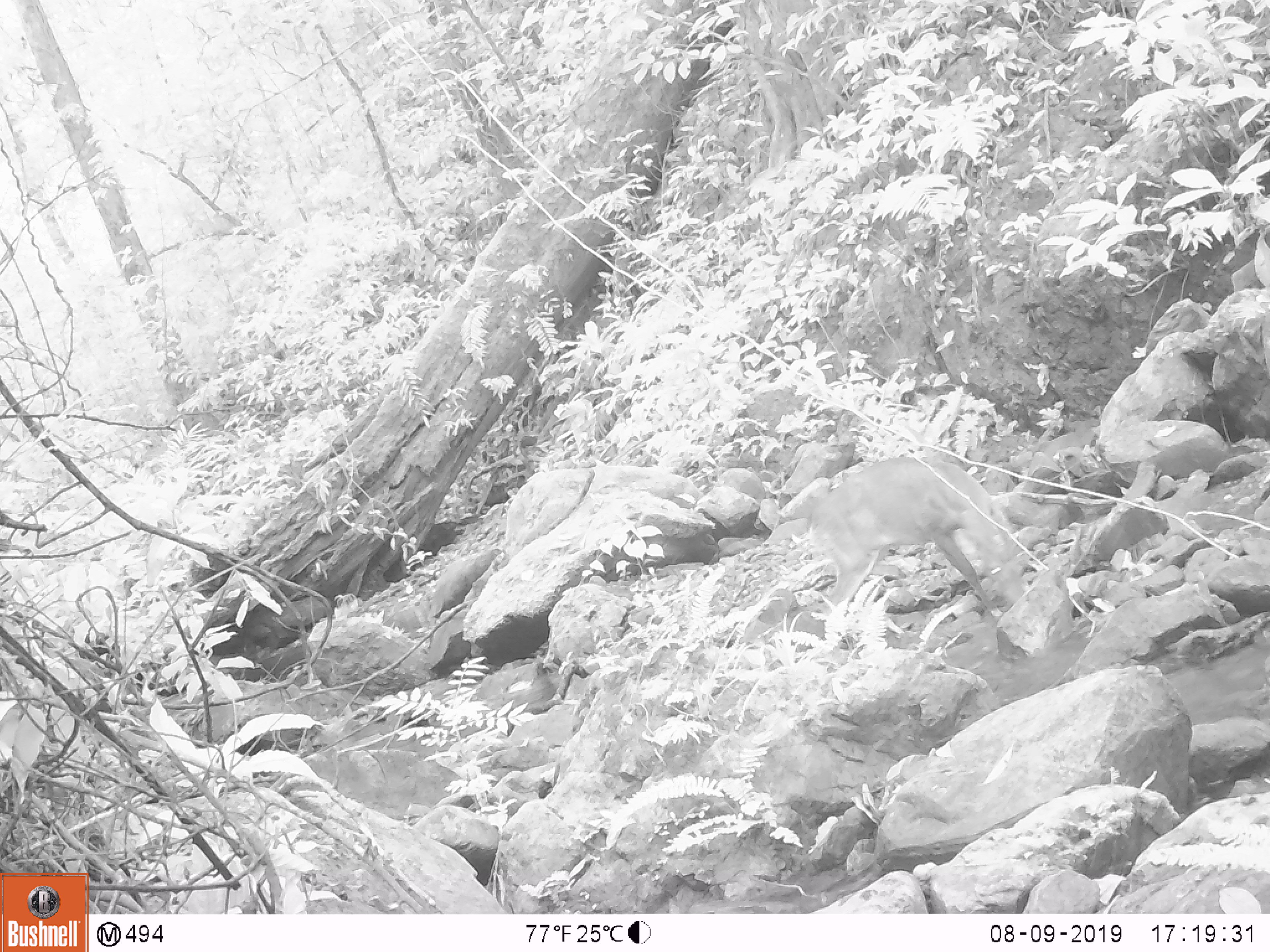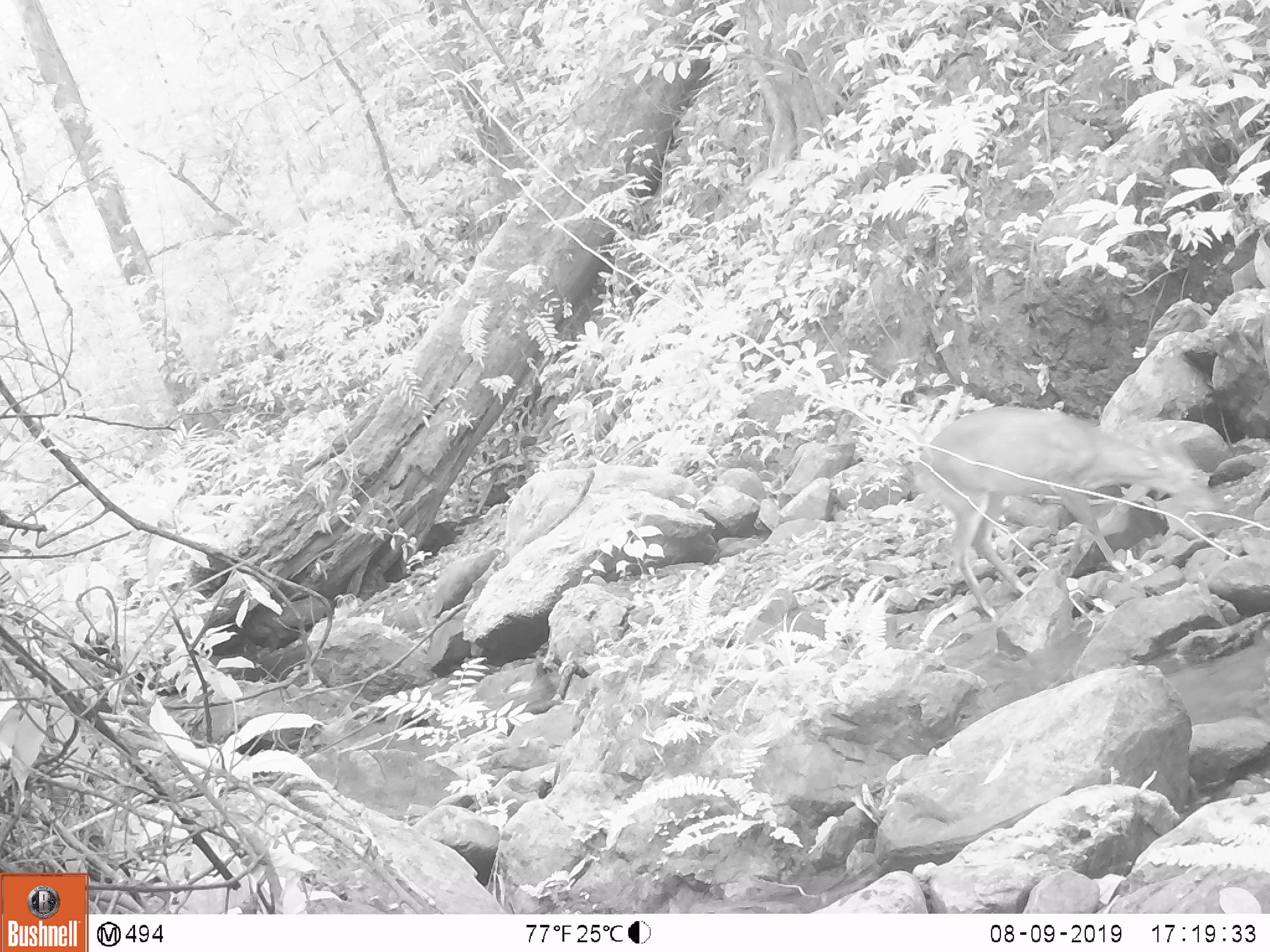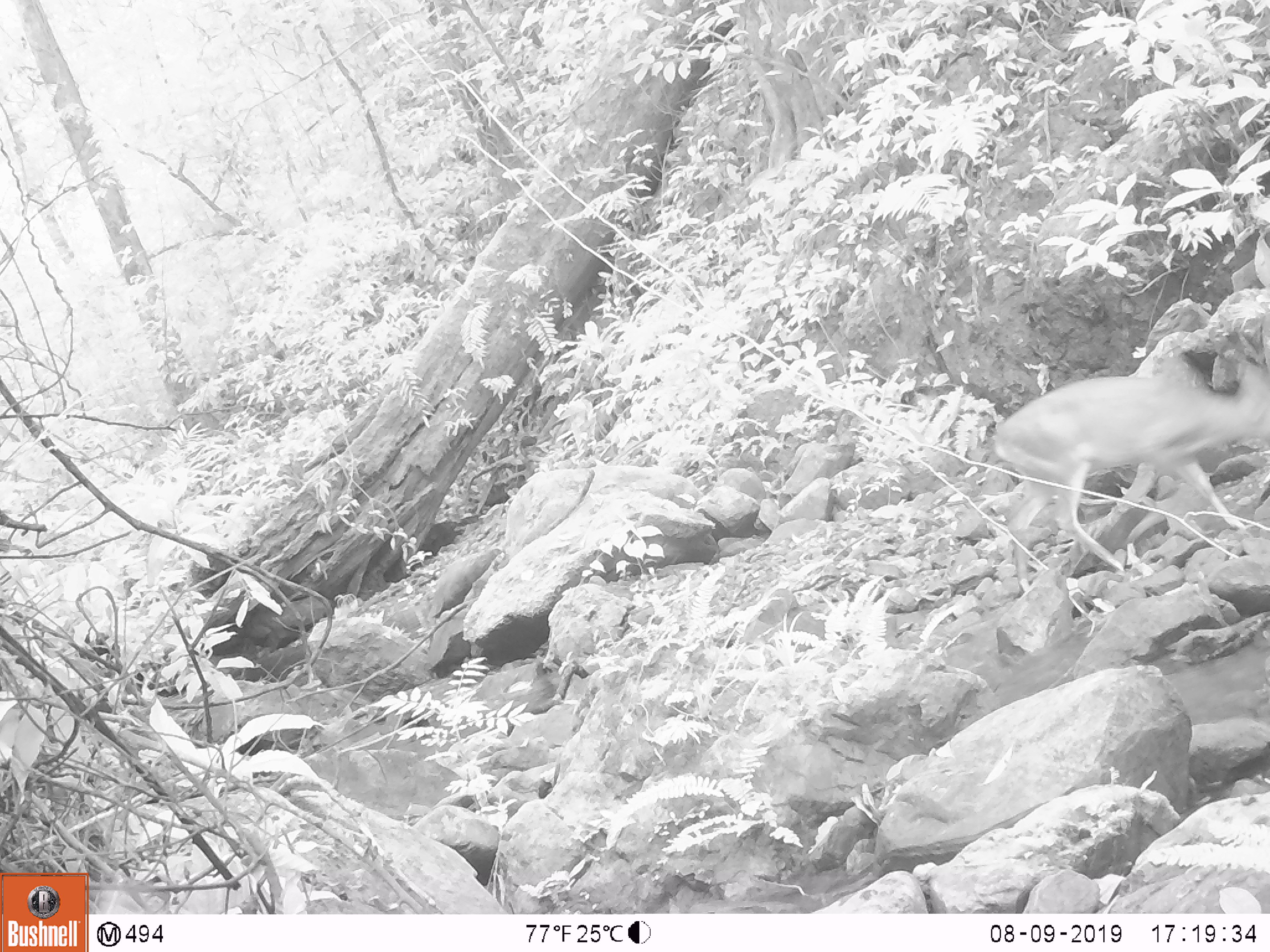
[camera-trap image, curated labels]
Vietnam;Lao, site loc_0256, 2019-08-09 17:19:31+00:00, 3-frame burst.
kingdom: Animalia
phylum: Chordata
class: Mammalia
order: Artiodactyla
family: Cervidae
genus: Muntiacus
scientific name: Muntiacus vuquangensis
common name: large-antlered muntjac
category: large antlered muntjac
Large antlered muntjac (large-antlered muntjac) (Muntiacus vuquangensis). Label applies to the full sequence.